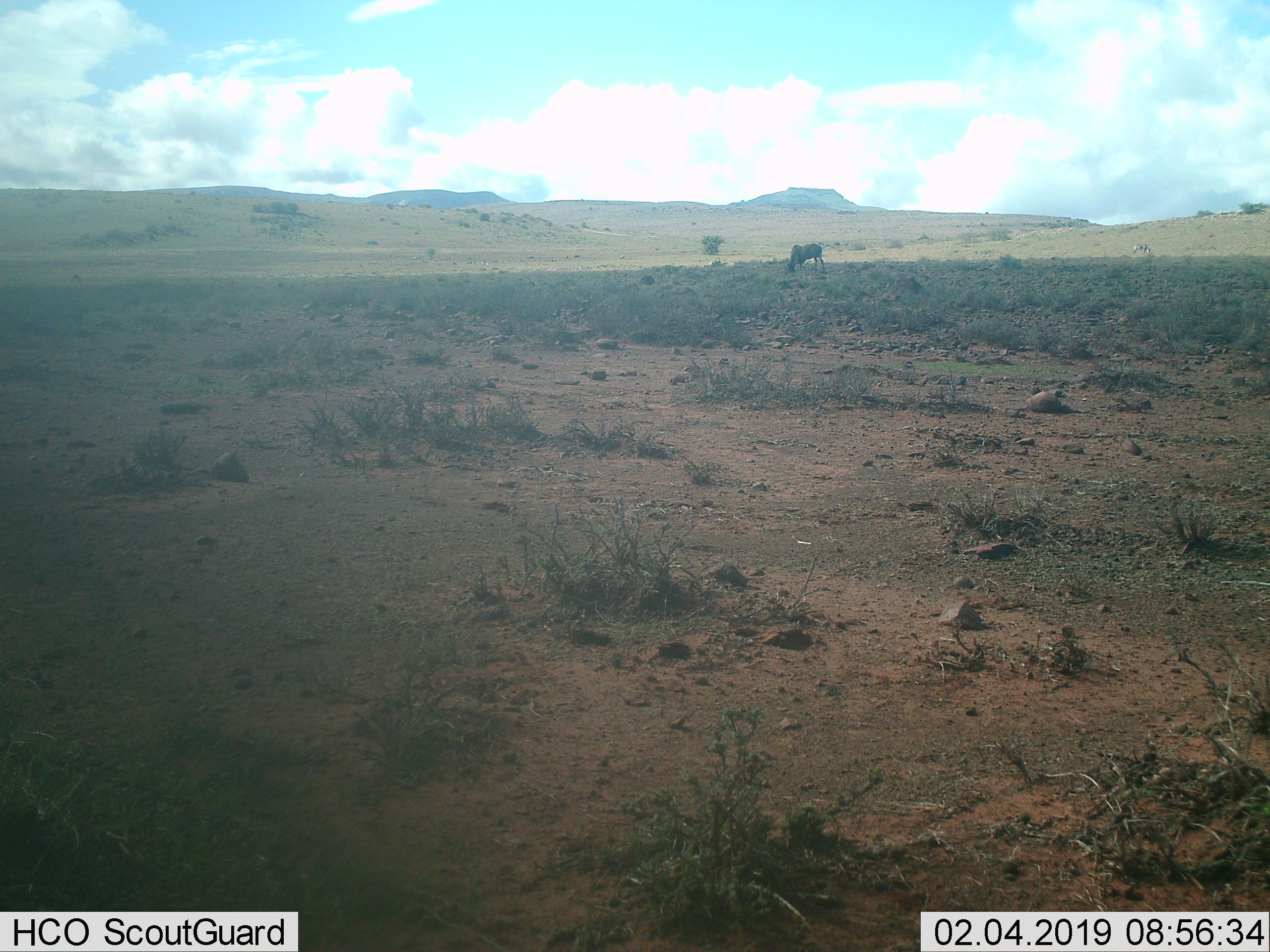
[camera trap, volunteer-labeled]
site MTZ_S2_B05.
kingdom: Animalia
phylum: Chordata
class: Mammalia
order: Artiodactyla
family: Bovidae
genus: Connochaetes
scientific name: Connochaetes gnou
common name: black wildebeest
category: wildebeestblack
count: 1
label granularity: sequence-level